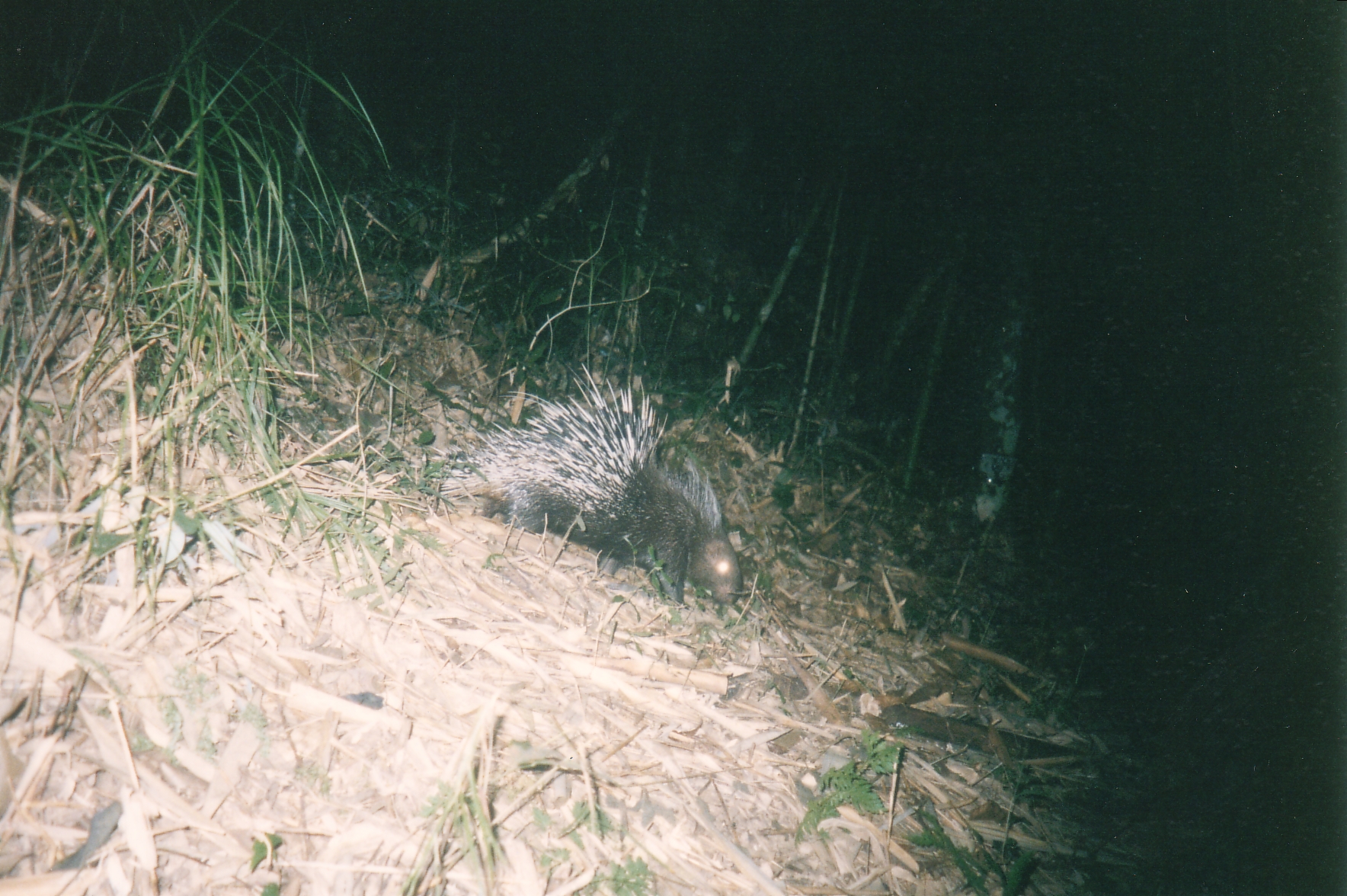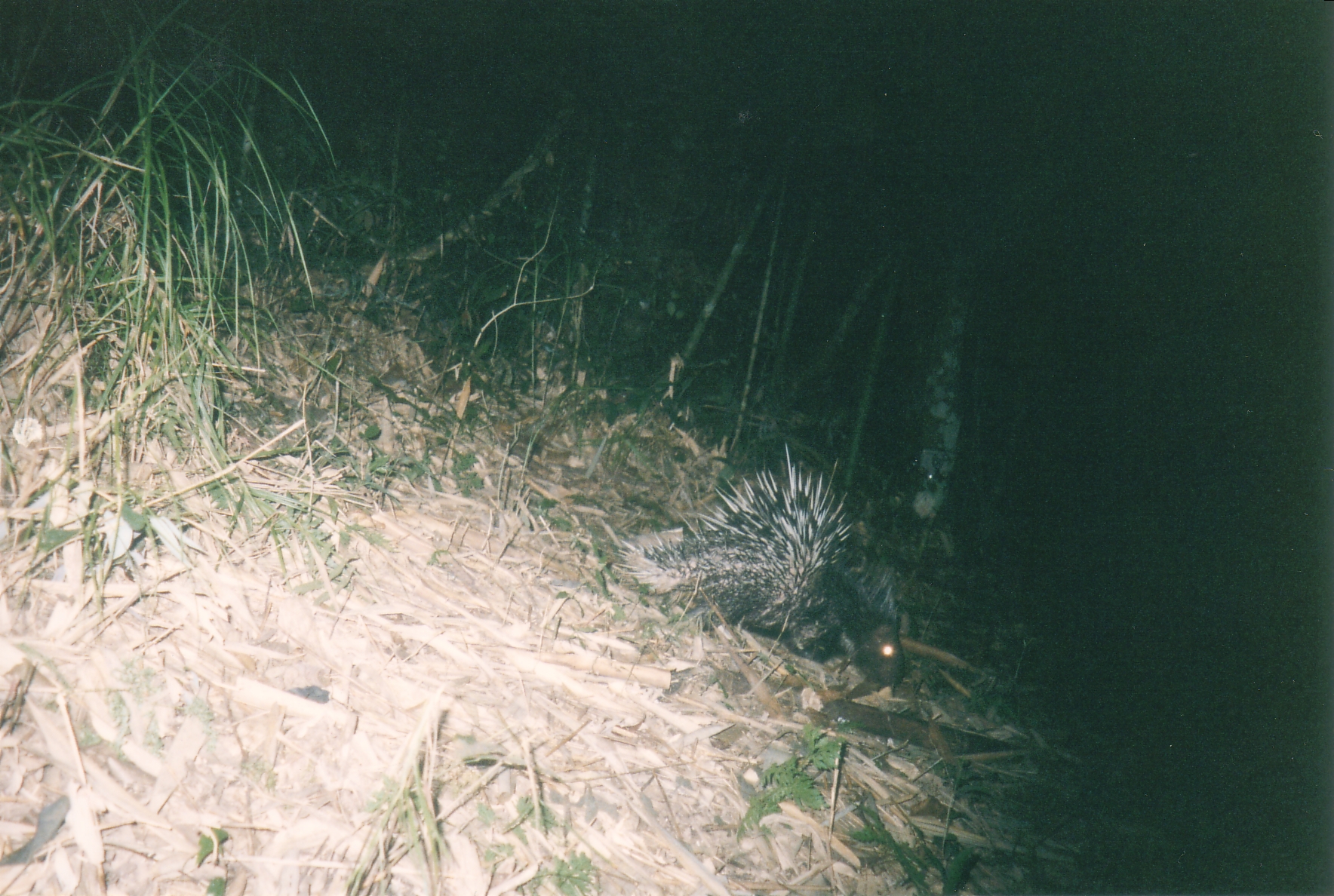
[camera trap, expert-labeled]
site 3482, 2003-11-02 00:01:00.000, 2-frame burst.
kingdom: Animalia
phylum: Chordata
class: Mammalia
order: Rodentia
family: Hystricidae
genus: Hystrix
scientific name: Hystrix brachyura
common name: east asian porcupine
Hystrix brachyura (east asian porcupine), count 1.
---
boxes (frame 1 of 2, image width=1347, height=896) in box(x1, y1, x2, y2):
hystrix brachyura: box(438, 359, 744, 608)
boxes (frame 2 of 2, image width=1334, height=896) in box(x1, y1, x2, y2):
hystrix brachyura: box(612, 442, 907, 684)